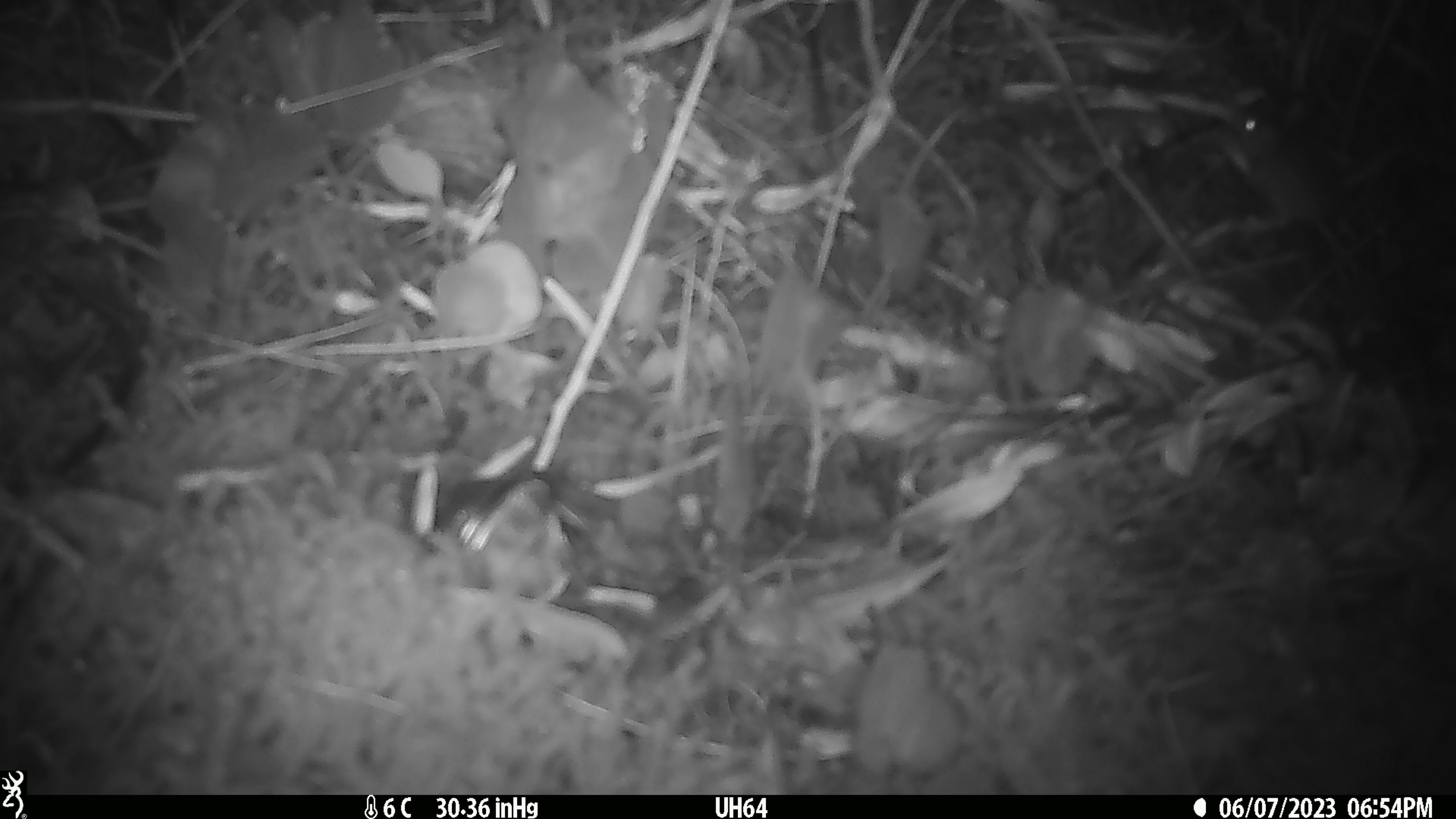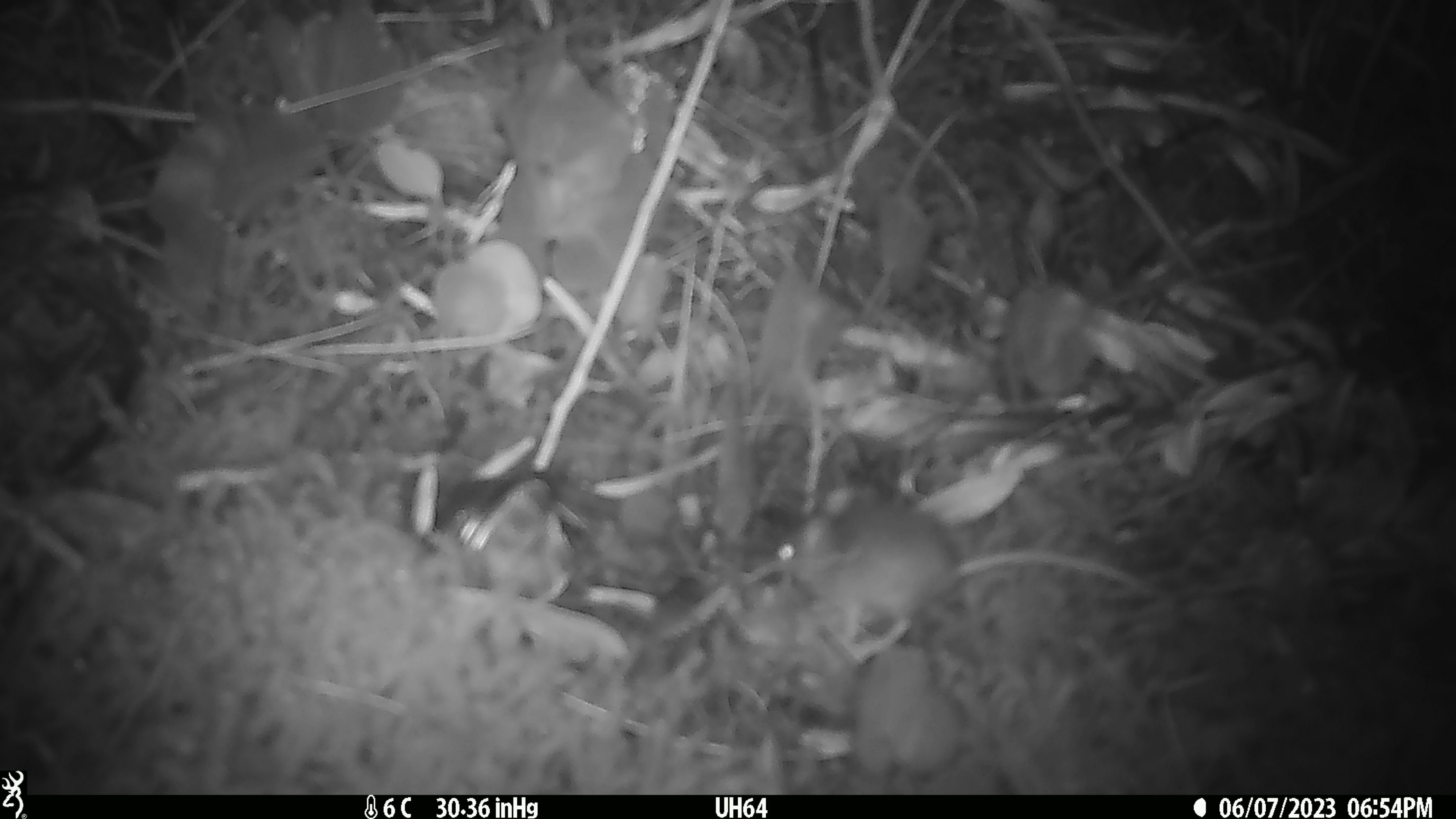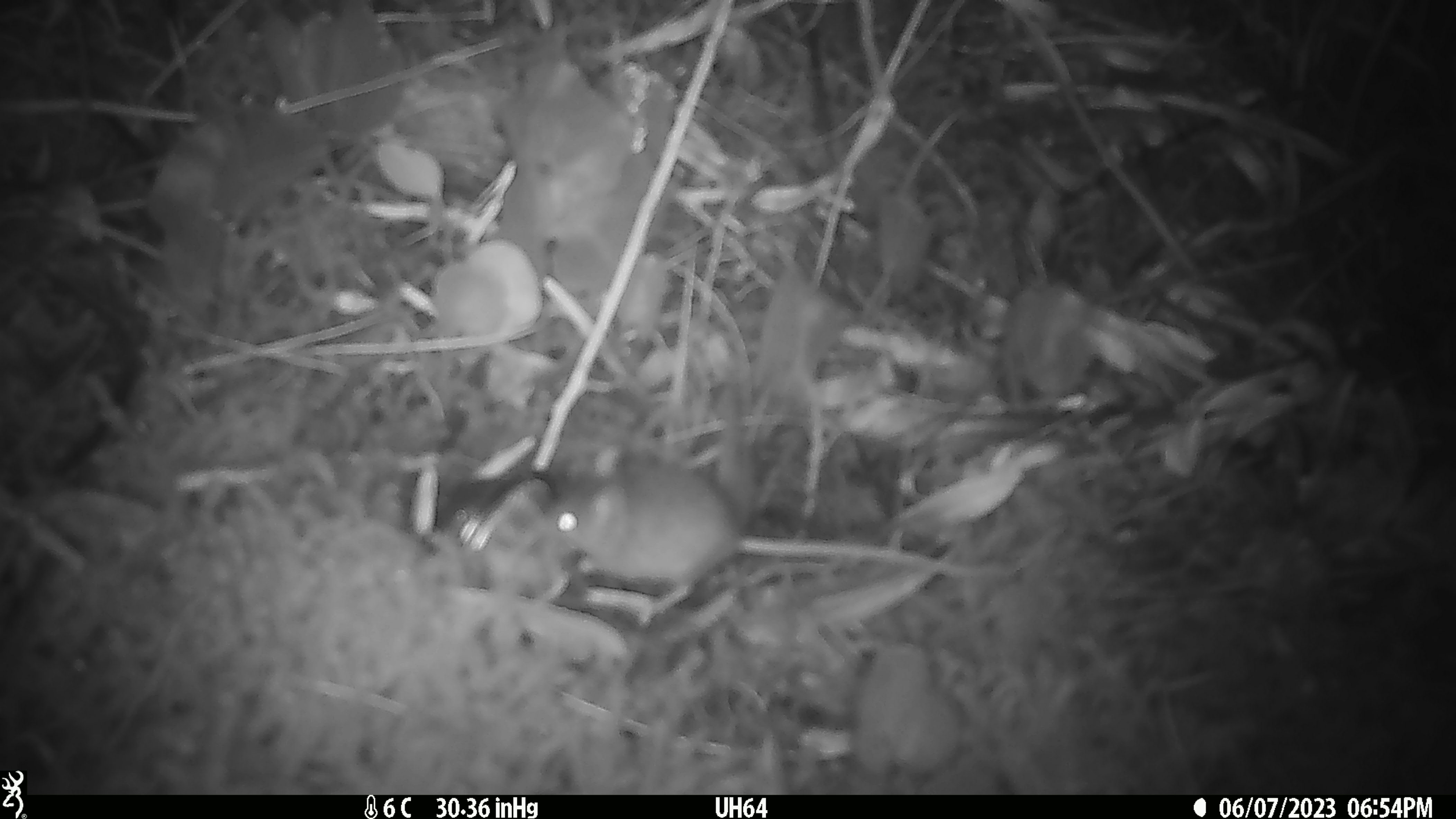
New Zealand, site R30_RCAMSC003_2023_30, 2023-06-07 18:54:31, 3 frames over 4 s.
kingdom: Animalia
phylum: Chordata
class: Mammalia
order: Rodentia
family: Muridae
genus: Mus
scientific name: Mus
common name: mouse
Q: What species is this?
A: Mouse (Mus).